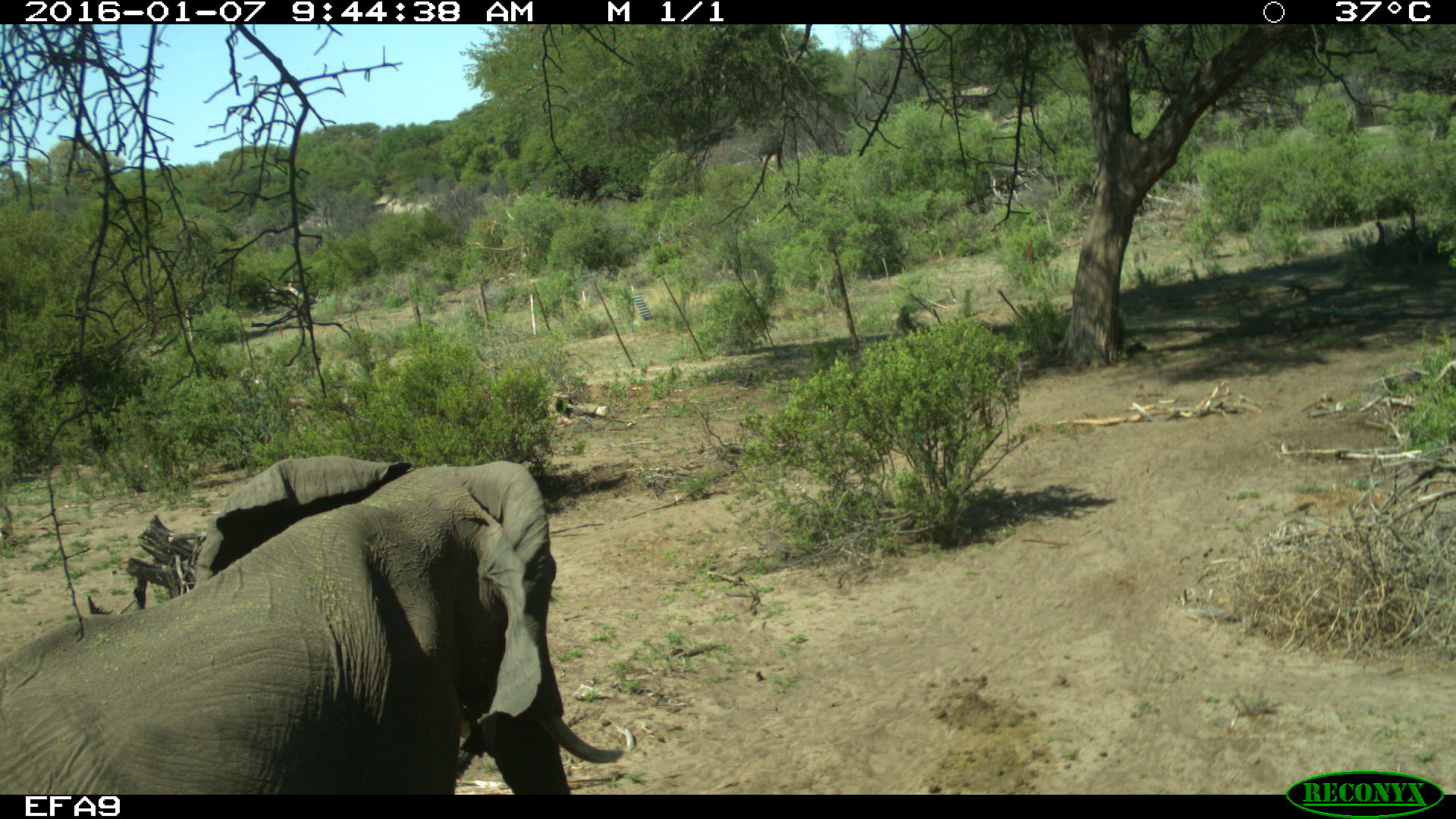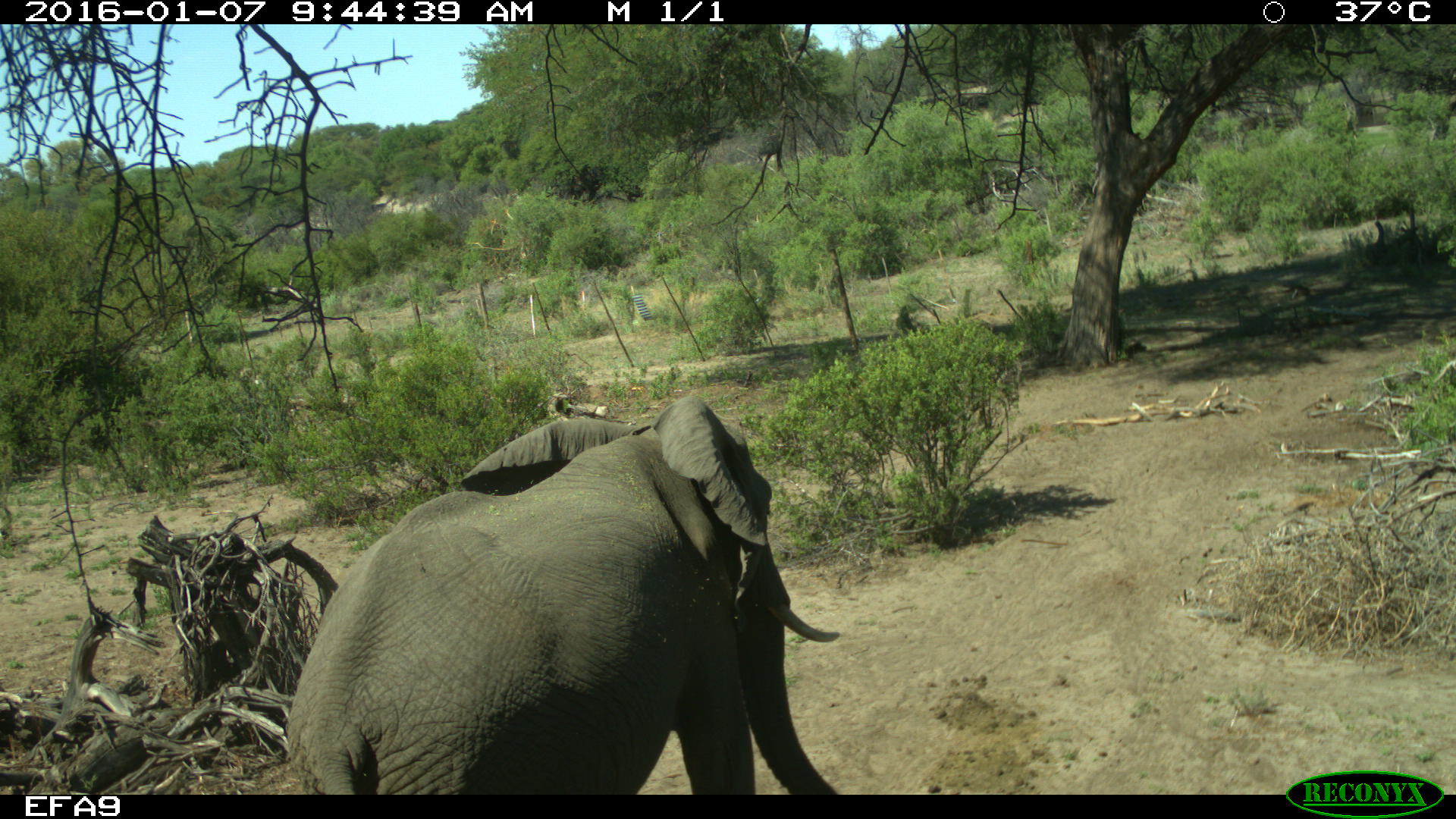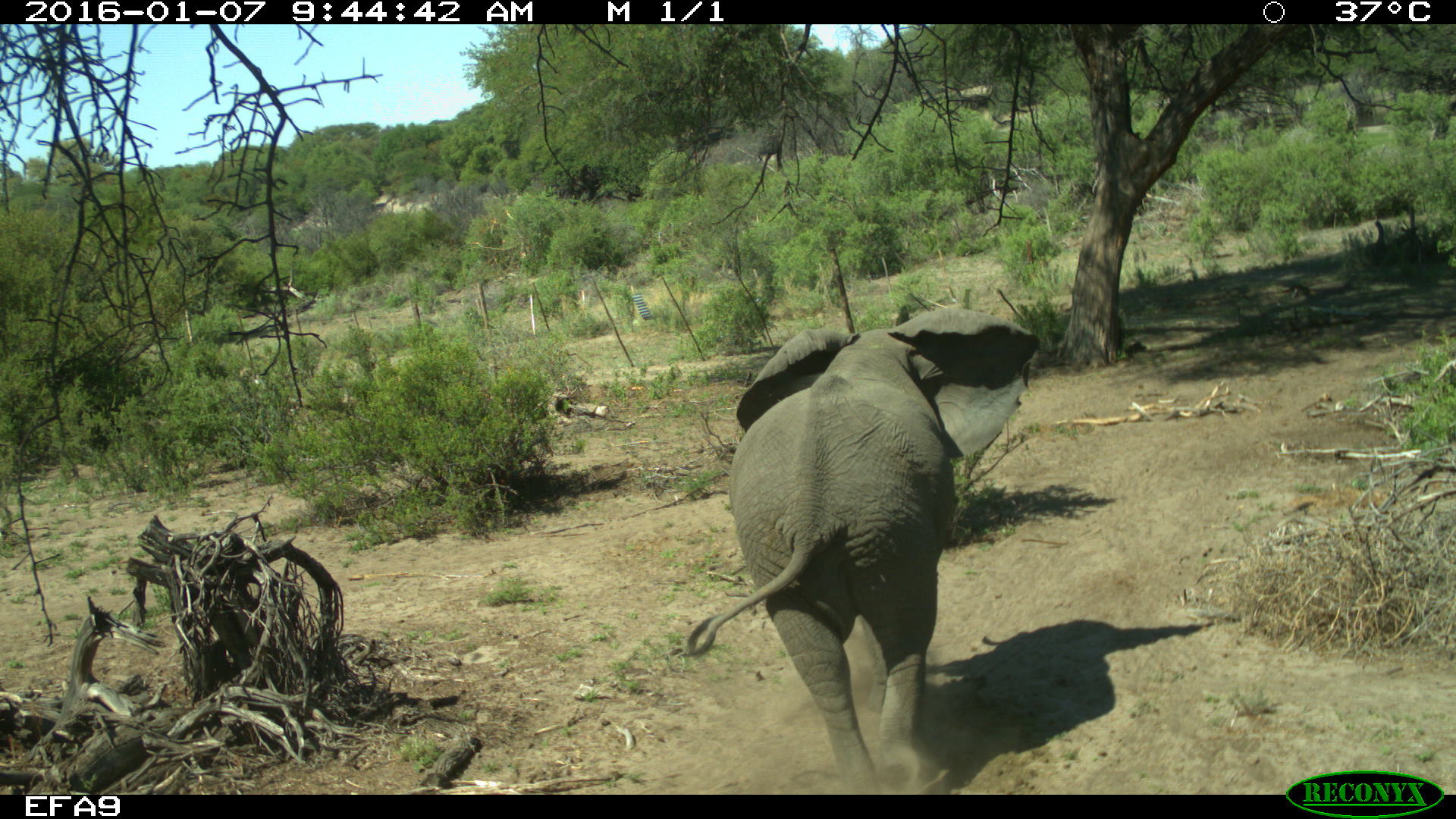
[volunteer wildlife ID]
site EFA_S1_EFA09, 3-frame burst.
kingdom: Animalia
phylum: Chordata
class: Mammalia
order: Proboscidea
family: Elephantidae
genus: Loxodonta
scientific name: Loxodonta africana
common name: african bush elephant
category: elephant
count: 1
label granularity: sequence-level